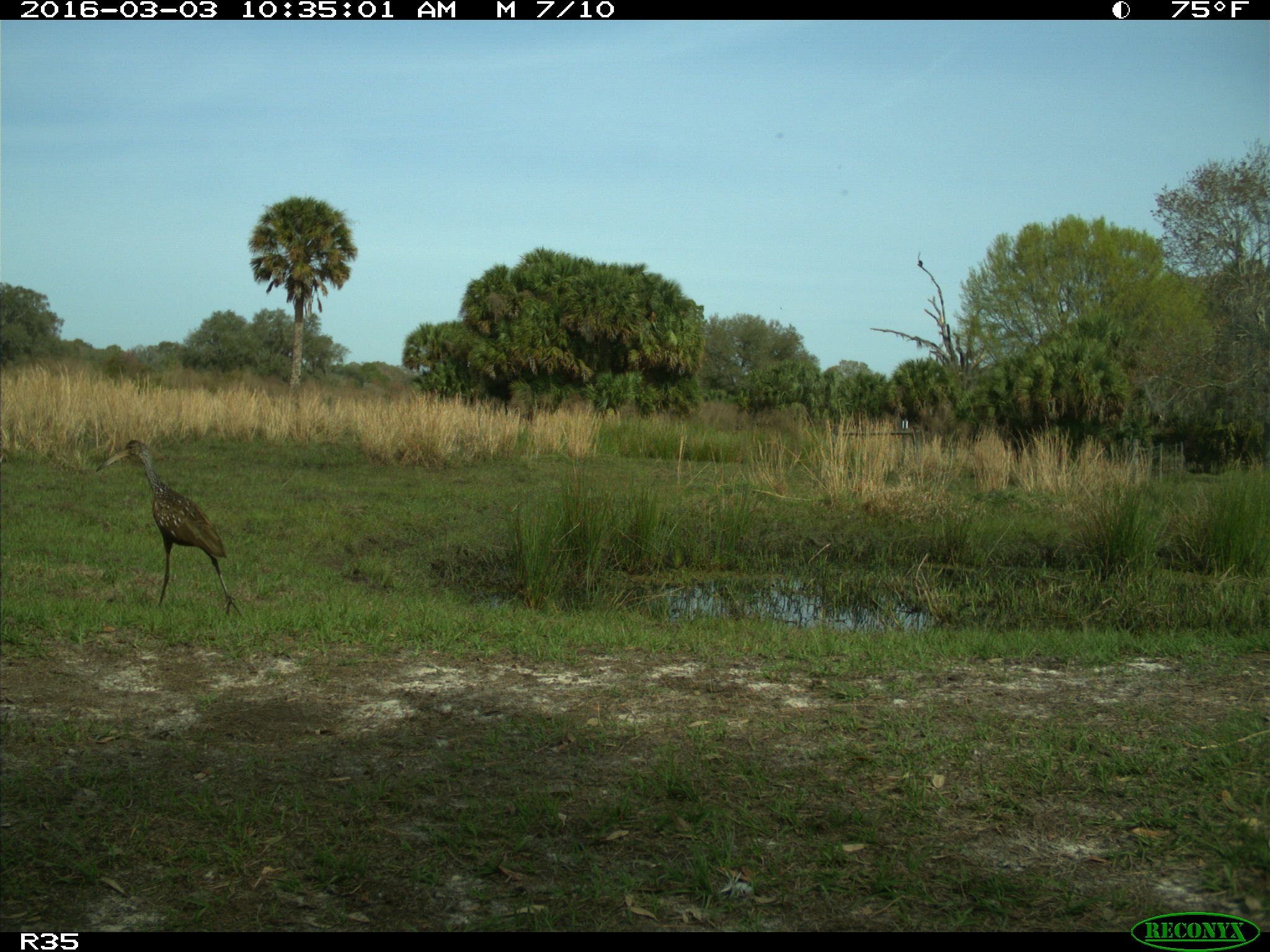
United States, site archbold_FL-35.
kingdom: Animalia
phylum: Chordata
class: Aves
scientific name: Aves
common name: birds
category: unidentified bird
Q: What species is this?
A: Unidentified bird (birds) (Aves).